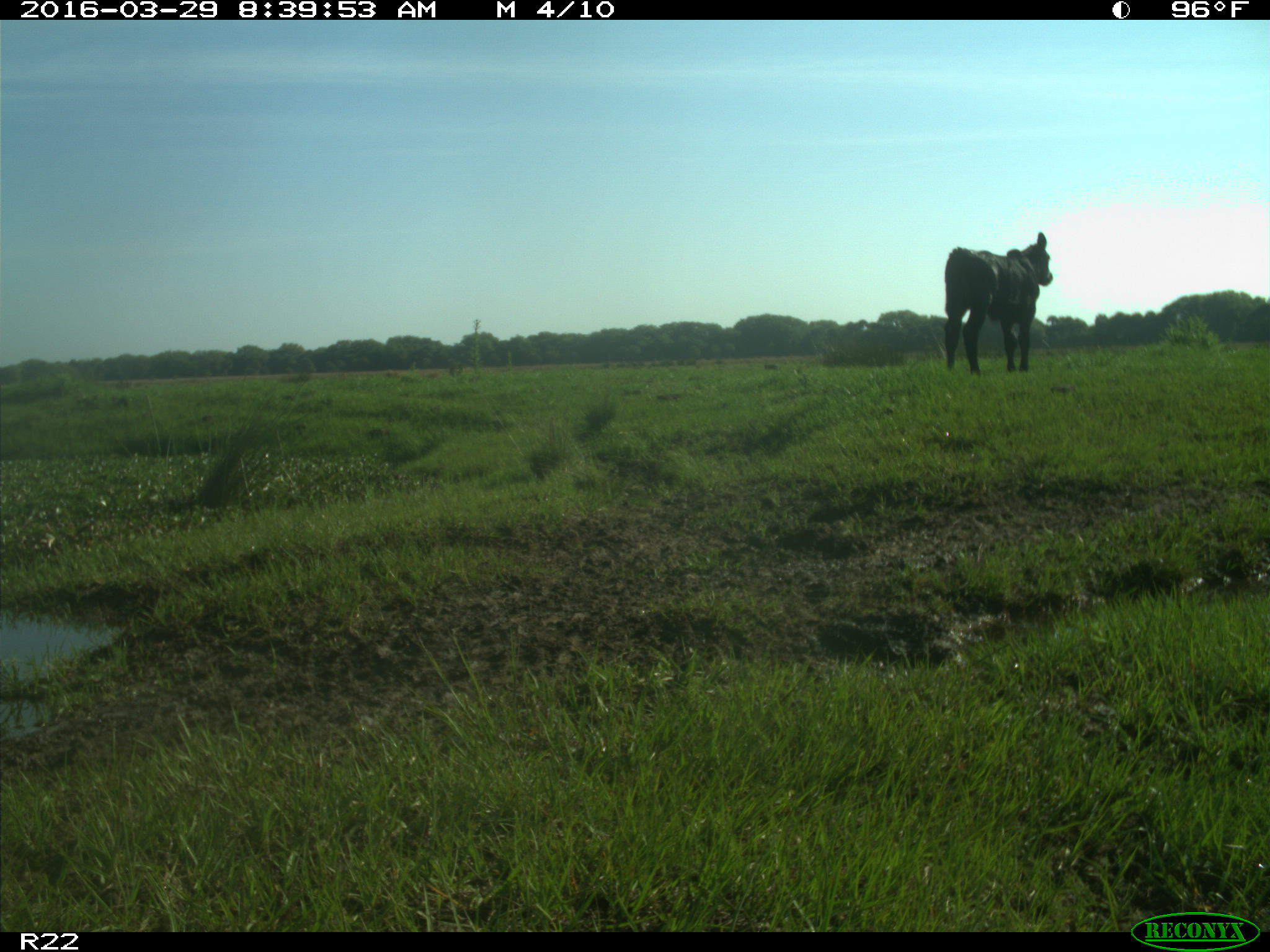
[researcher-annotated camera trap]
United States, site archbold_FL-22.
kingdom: Animalia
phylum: Chordata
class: Mammalia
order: Artiodactyla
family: Bovidae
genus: Bos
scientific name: Bos taurus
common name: domestic cow